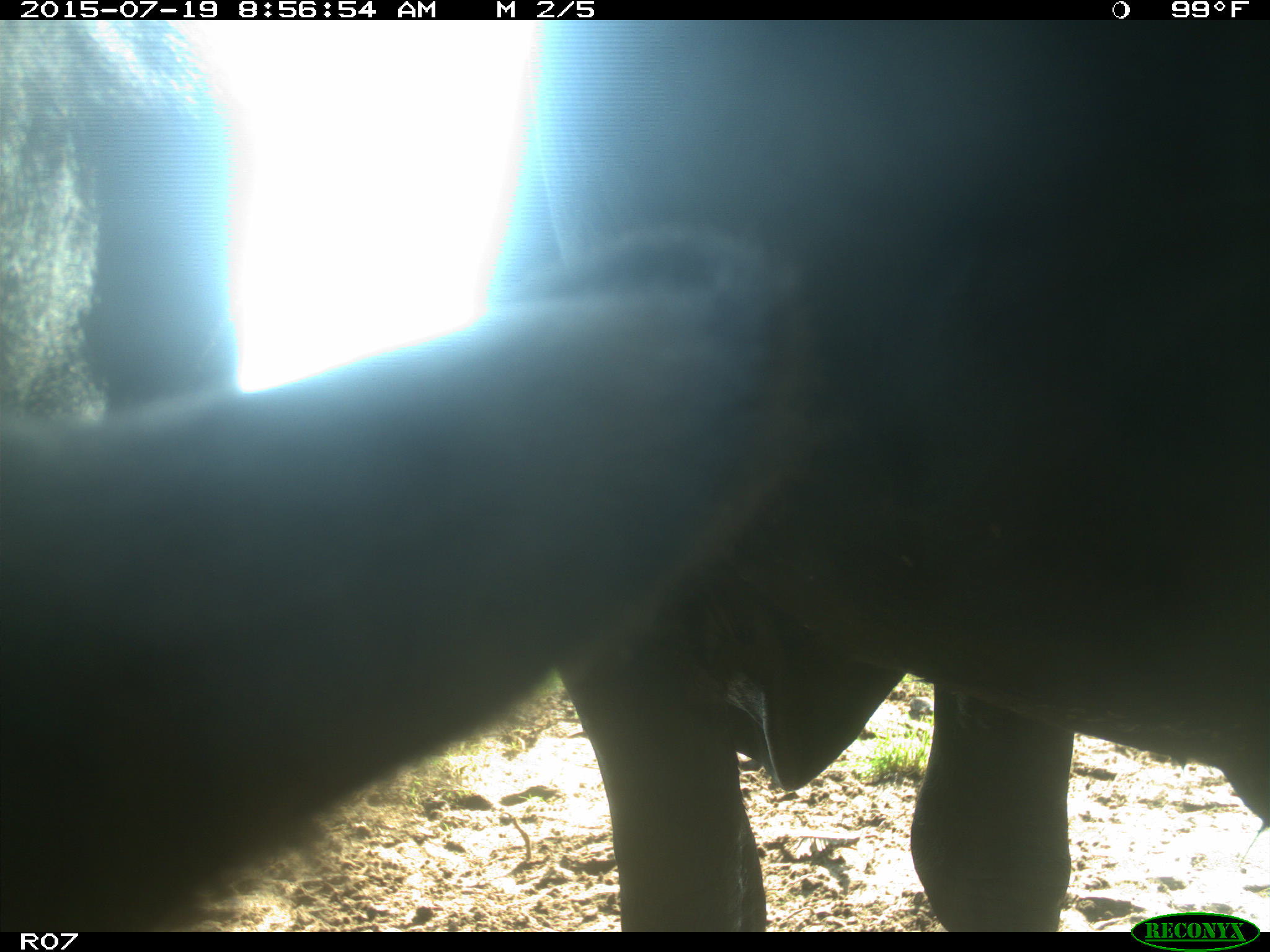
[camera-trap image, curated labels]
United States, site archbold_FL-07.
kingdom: Animalia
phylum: Chordata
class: Mammalia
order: Artiodactyla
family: Bovidae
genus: Bos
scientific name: Bos taurus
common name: domestic cow